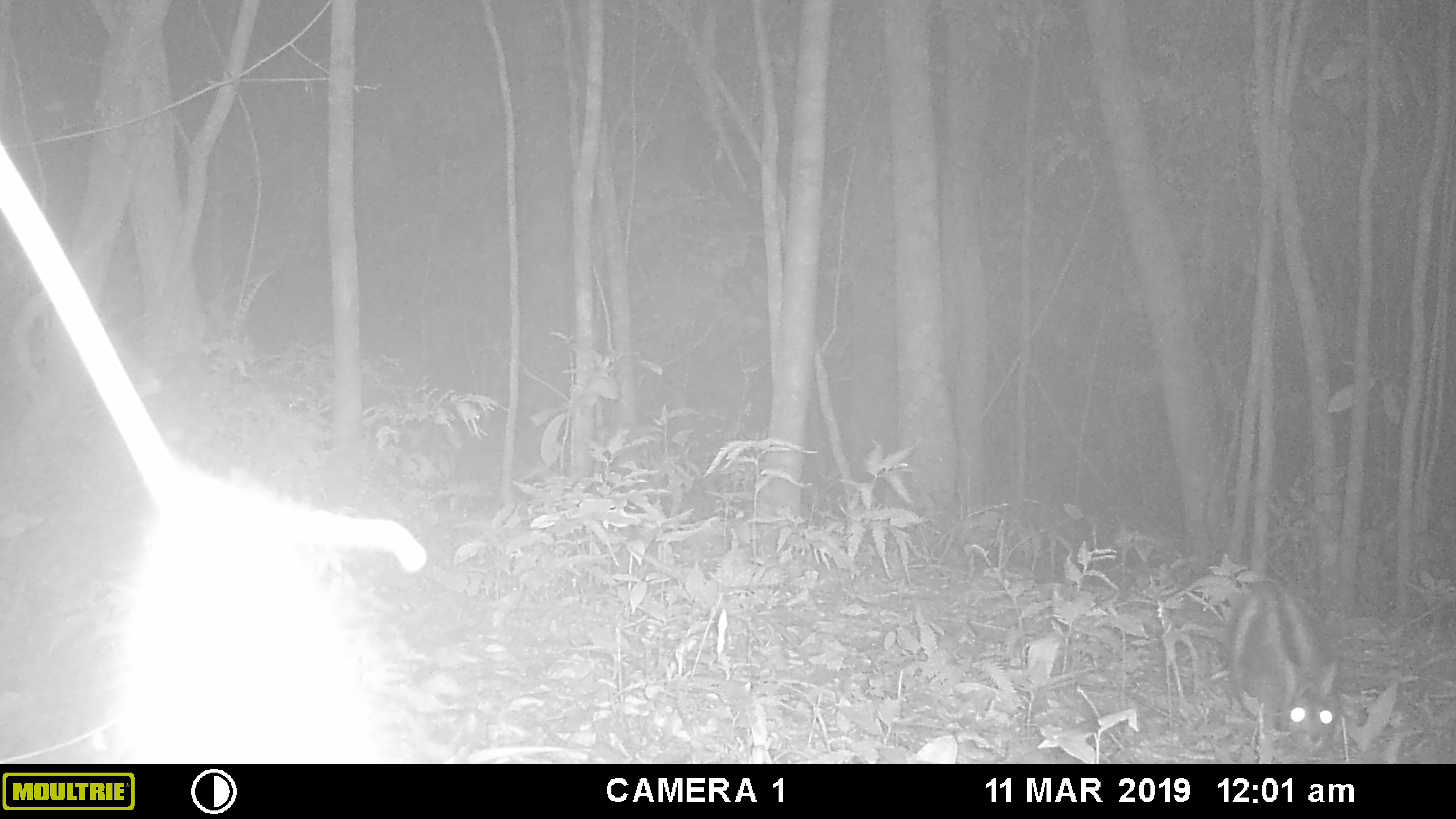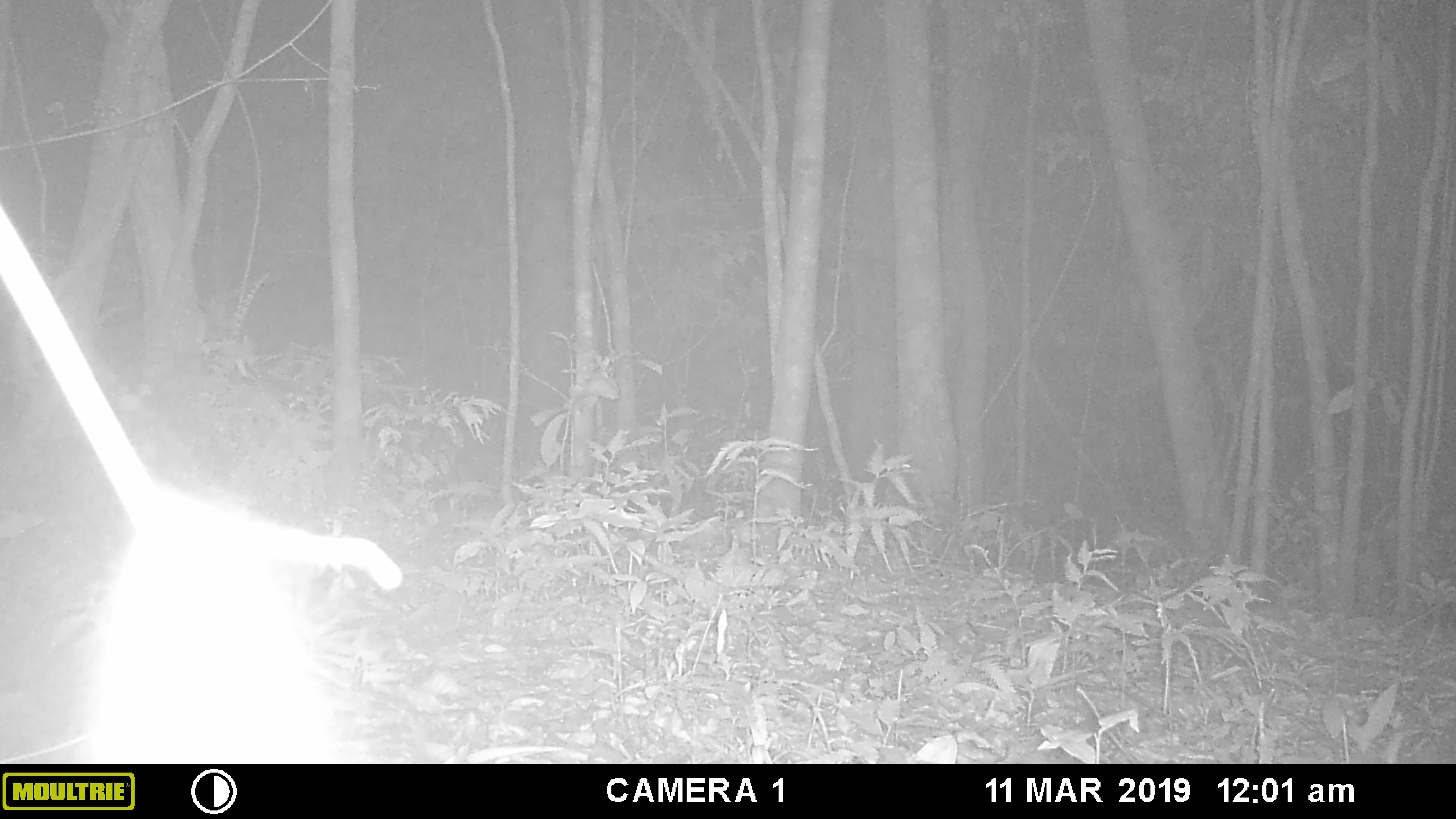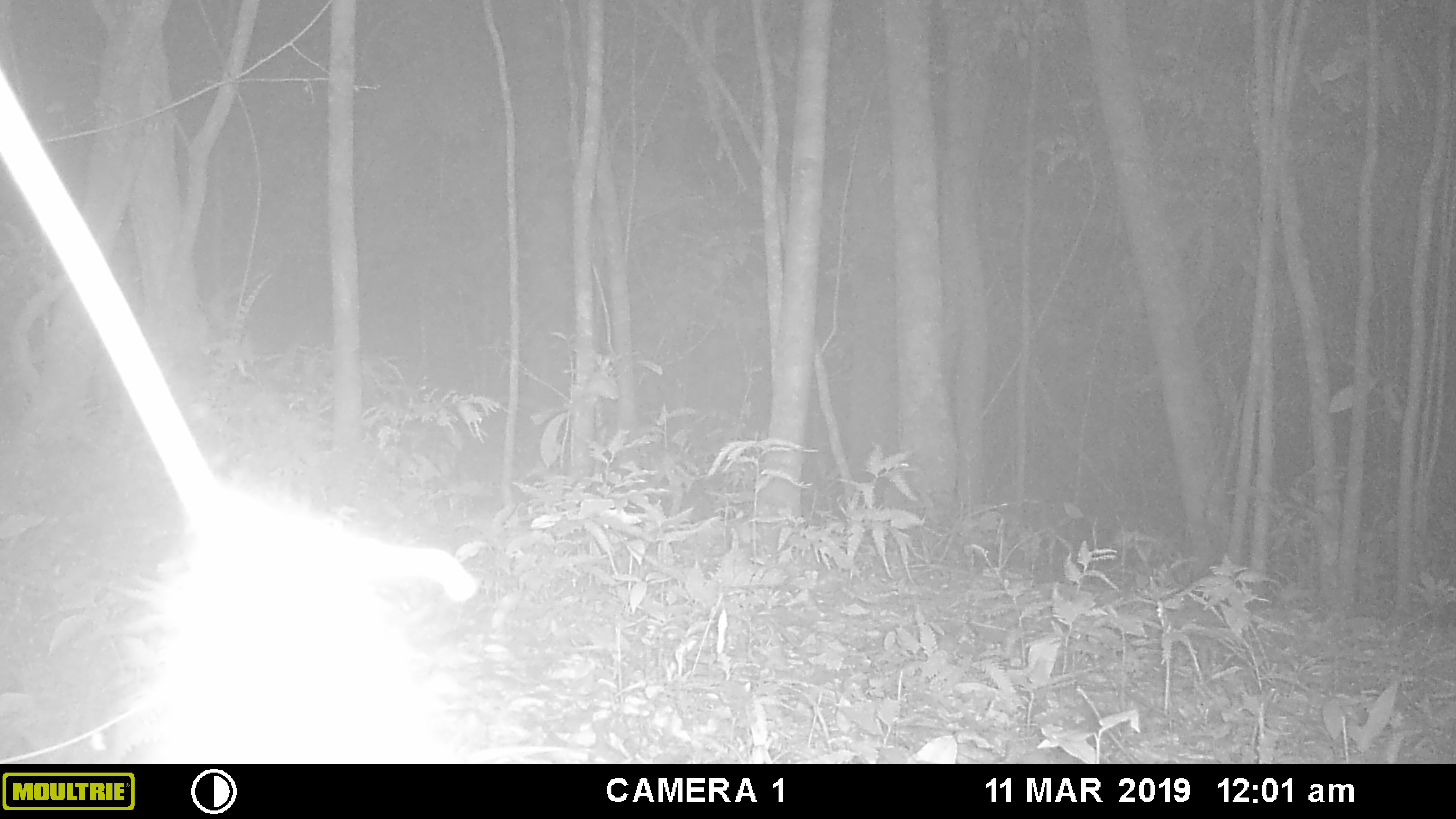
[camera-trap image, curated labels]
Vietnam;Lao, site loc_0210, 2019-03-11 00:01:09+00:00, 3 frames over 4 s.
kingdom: Animalia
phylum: Chordata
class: Mammalia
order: Lagomorpha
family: Leporidae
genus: Nesolagus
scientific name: Nesolagus timminsi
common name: annamite striped rabbit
Annamite striped rabbit (Nesolagus timminsi). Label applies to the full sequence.